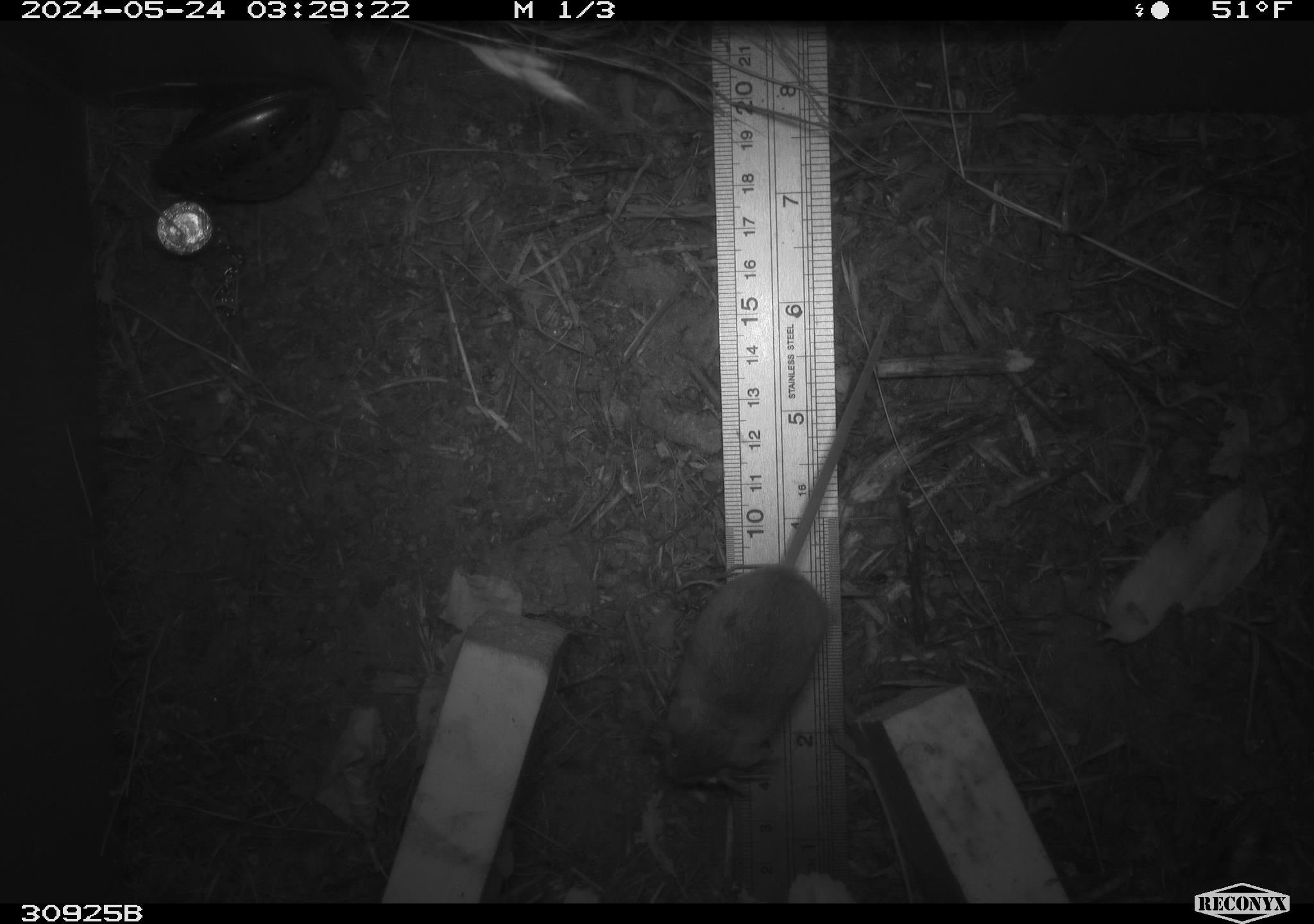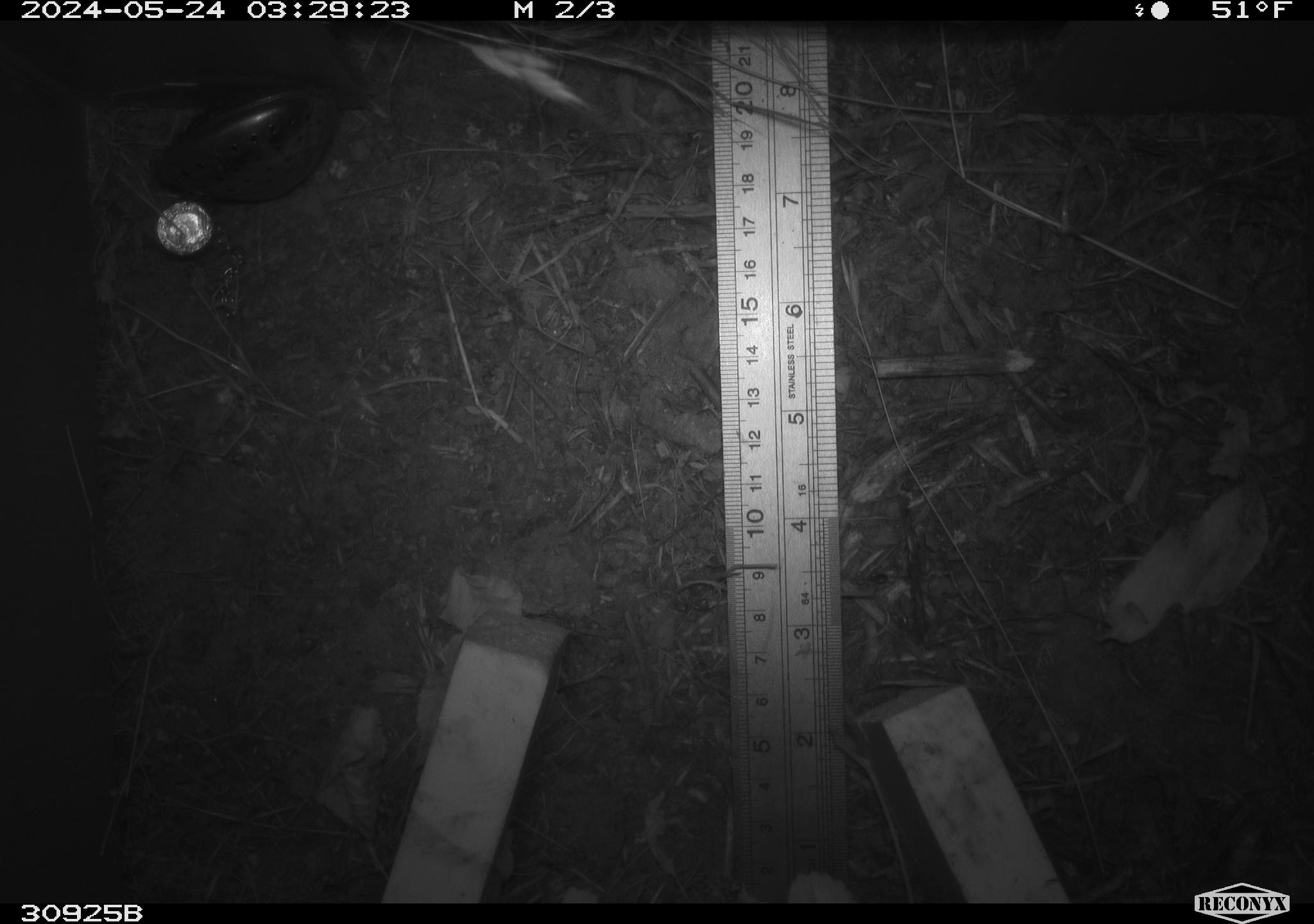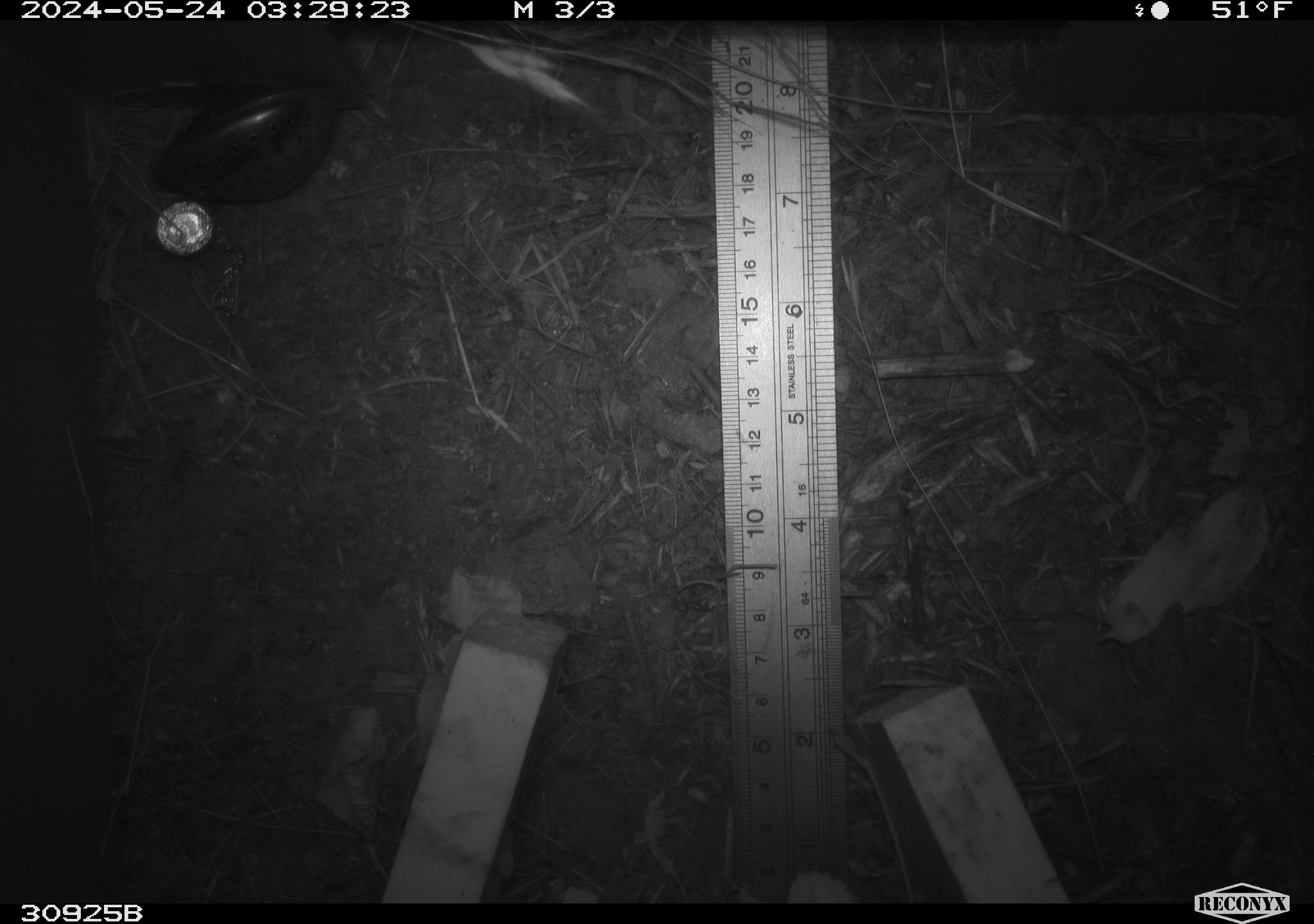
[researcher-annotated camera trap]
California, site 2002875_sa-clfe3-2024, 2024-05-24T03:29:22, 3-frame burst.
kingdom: Animalia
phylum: Chordata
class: Mammalia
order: Rodentia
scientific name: Rodentia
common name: mouse species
Mouse species (Rodentia).